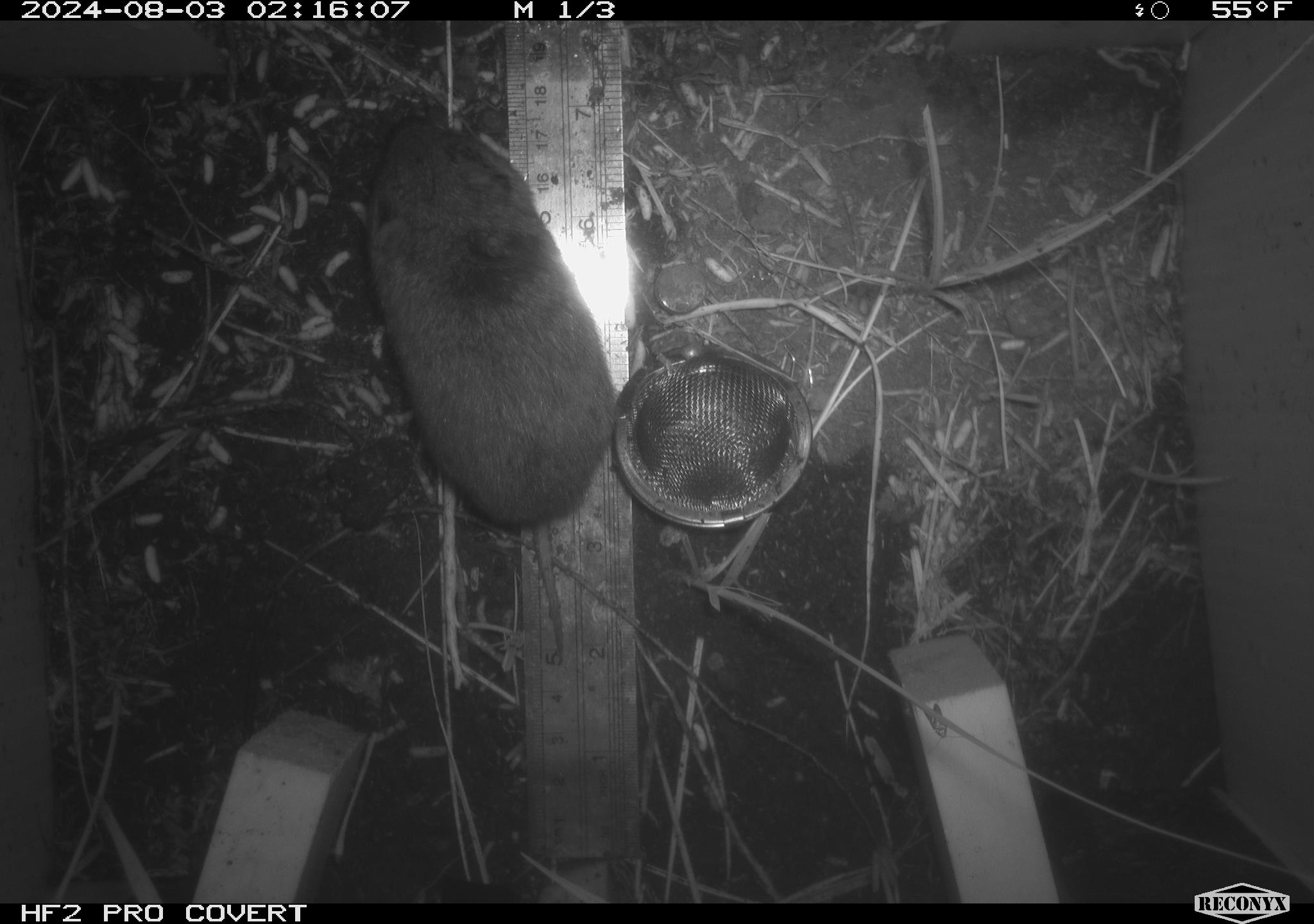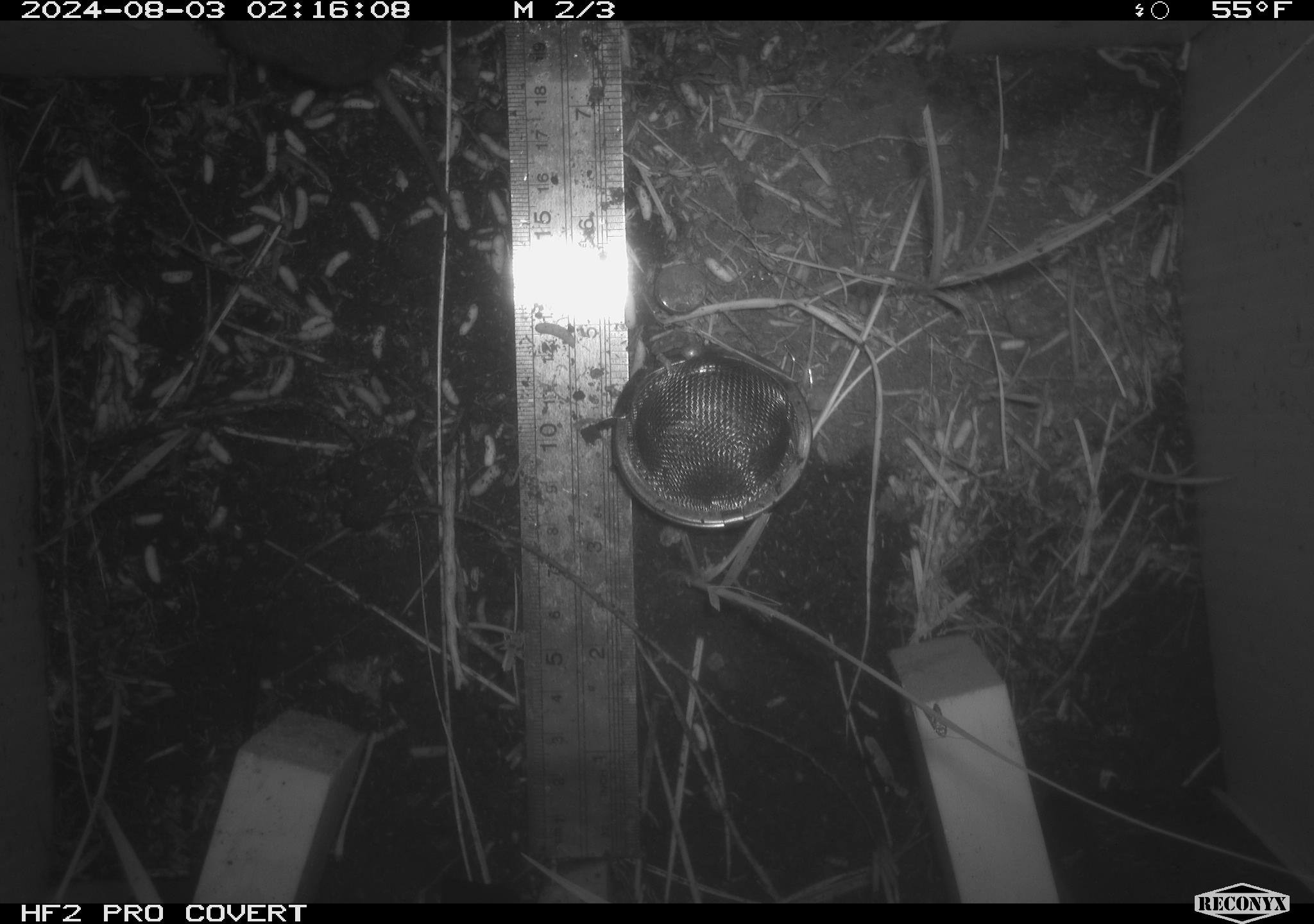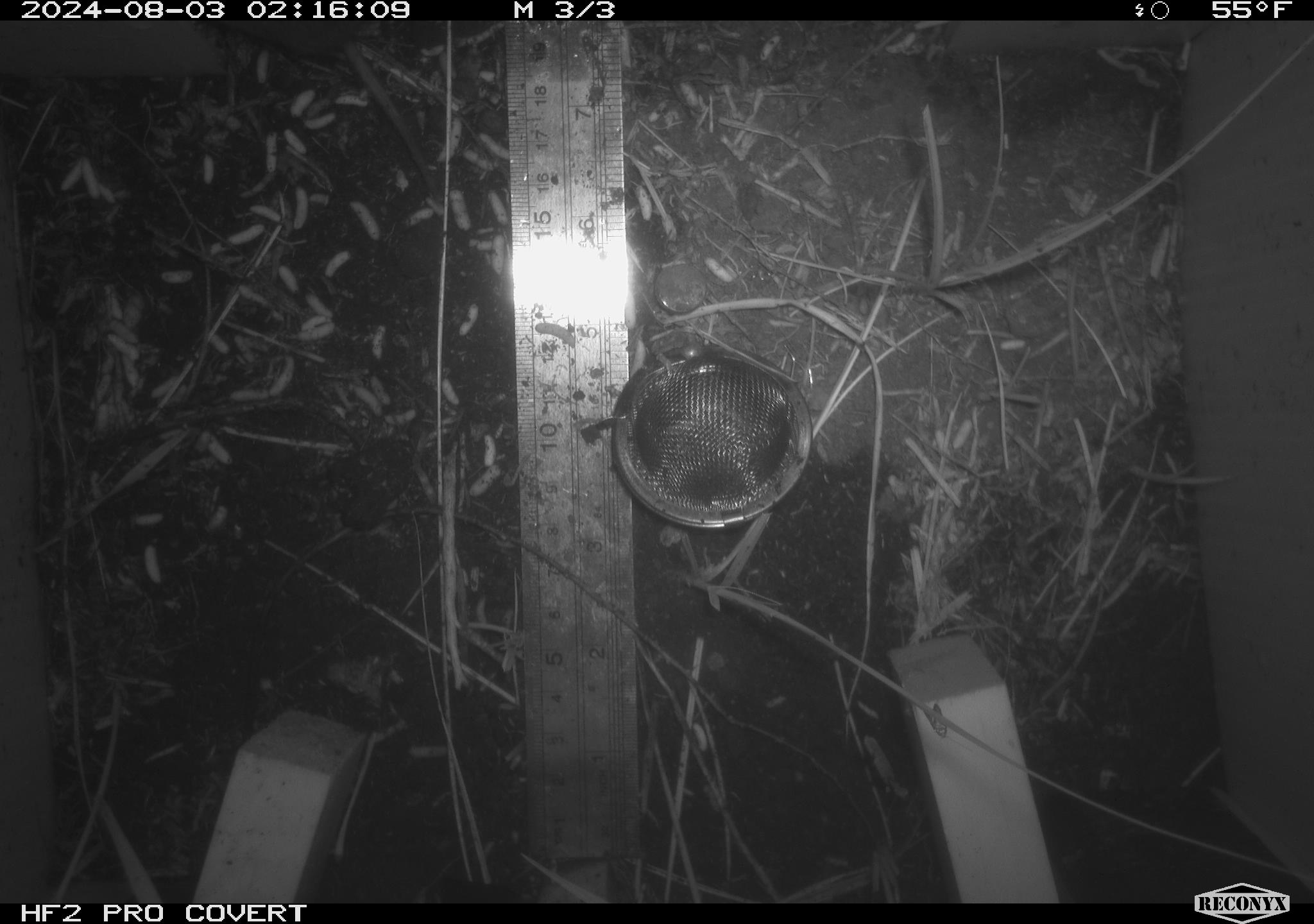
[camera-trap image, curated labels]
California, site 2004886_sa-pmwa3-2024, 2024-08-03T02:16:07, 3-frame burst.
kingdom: Animalia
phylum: Chordata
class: Mammalia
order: Rodentia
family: Cricetidae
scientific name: Arvicolinae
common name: voles, lemmings, and muskrats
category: arvicolinae subfamily